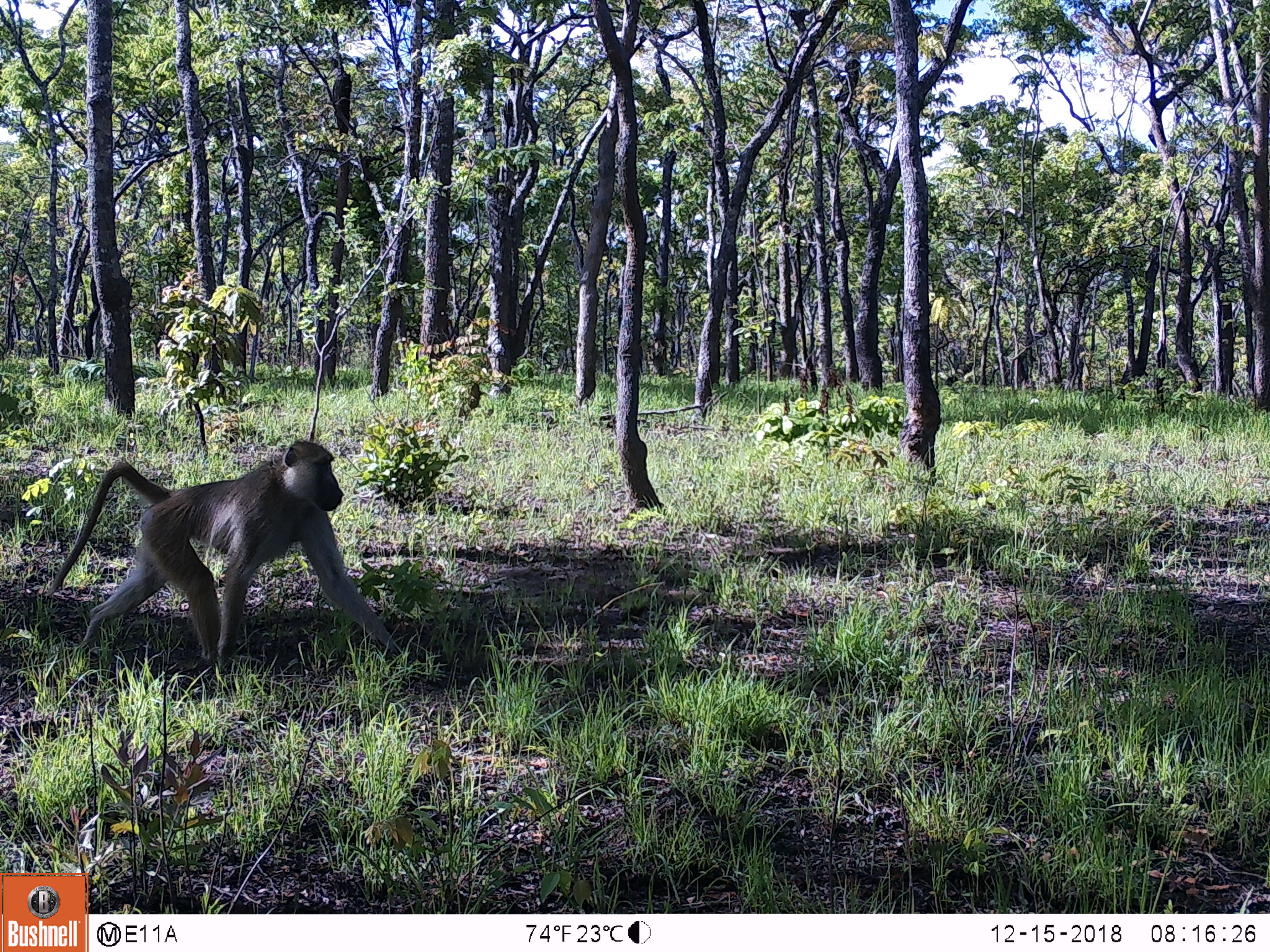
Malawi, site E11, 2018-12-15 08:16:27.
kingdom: Animalia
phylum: Chordata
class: Mammalia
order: Primates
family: Cercopithecidae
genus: Papio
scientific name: Papio cynocephalus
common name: yellow baboon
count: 1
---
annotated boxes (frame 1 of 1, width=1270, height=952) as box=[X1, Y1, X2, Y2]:
yellow baboon: box=[44, 436, 407, 658]